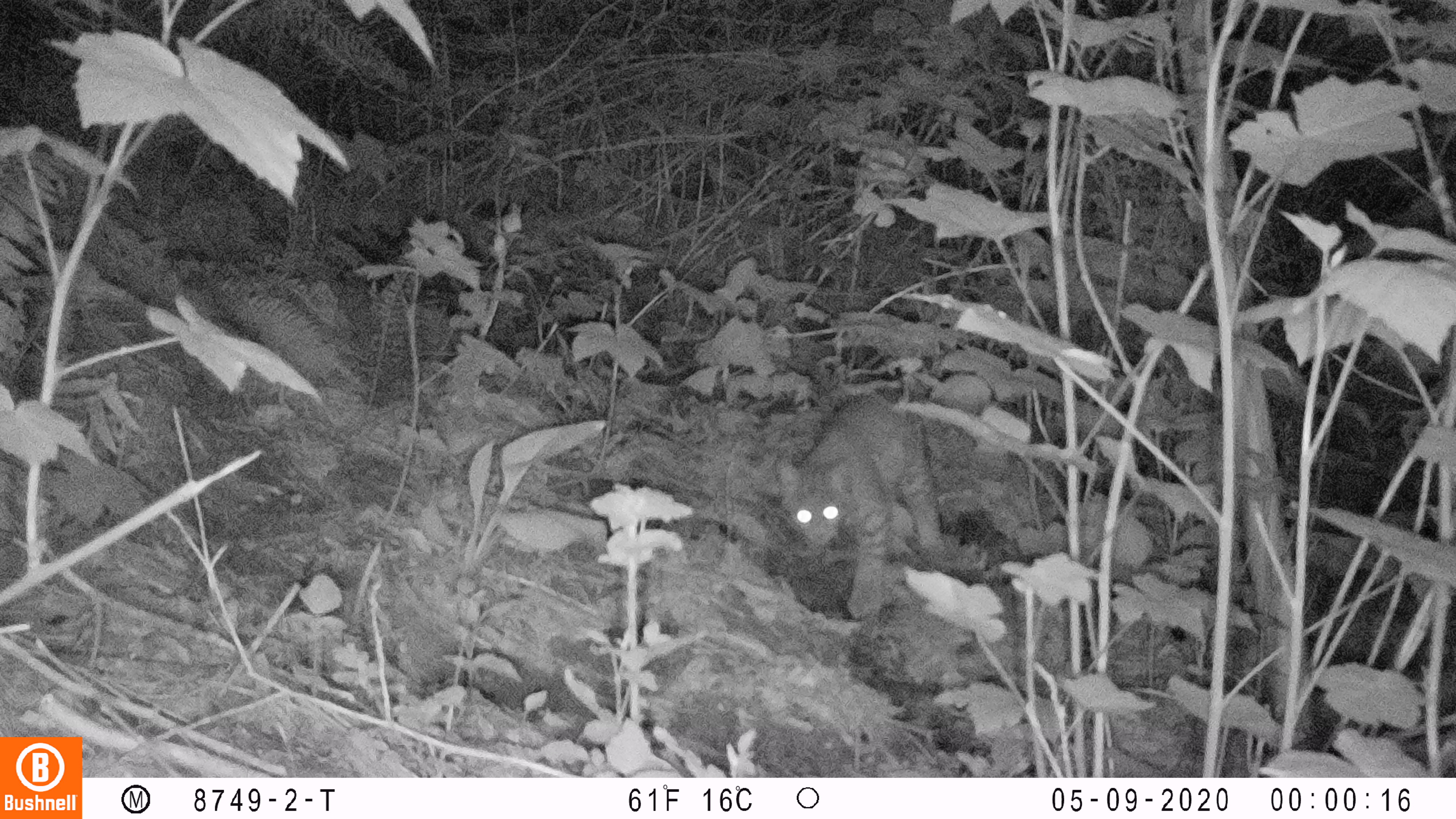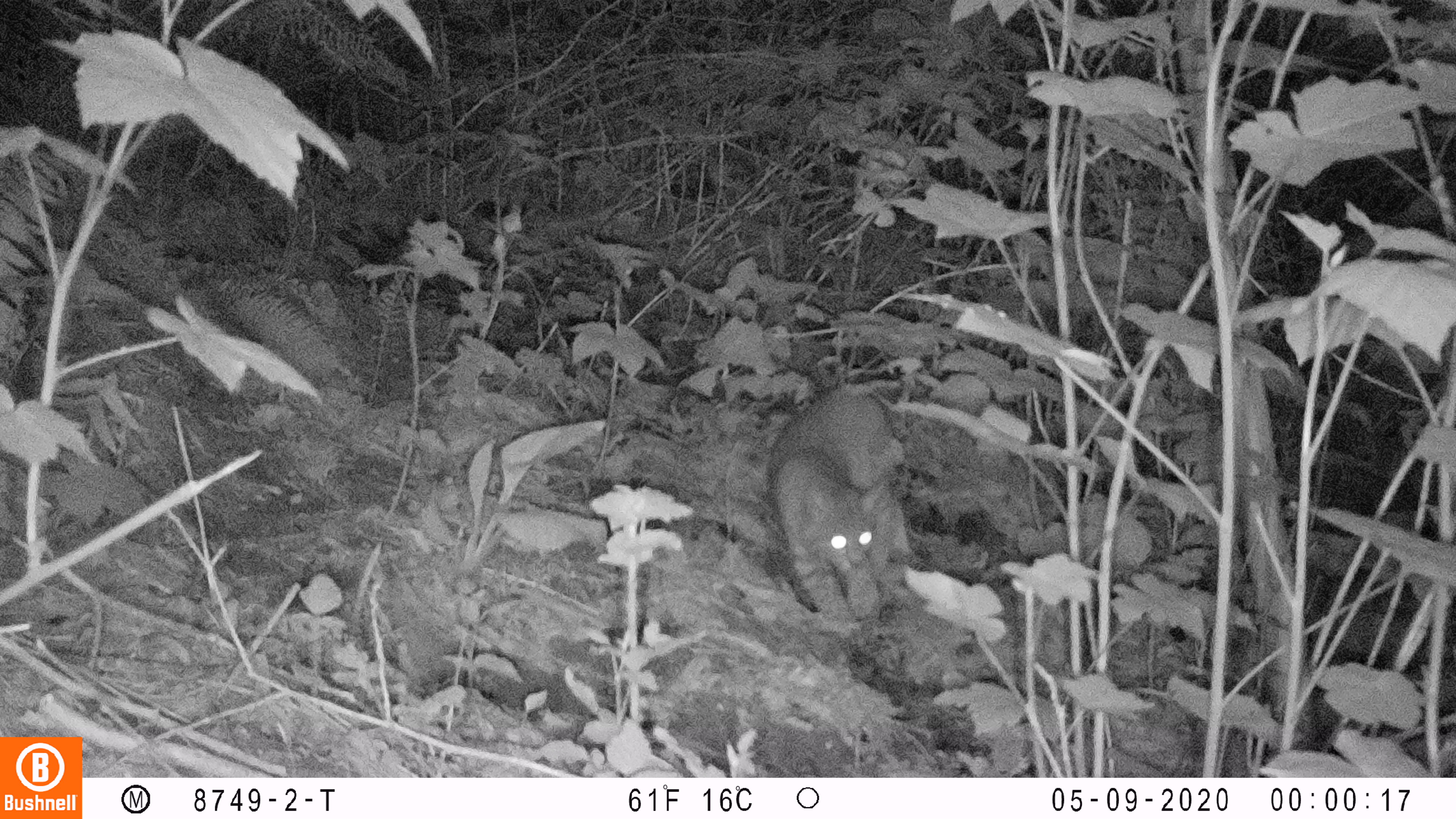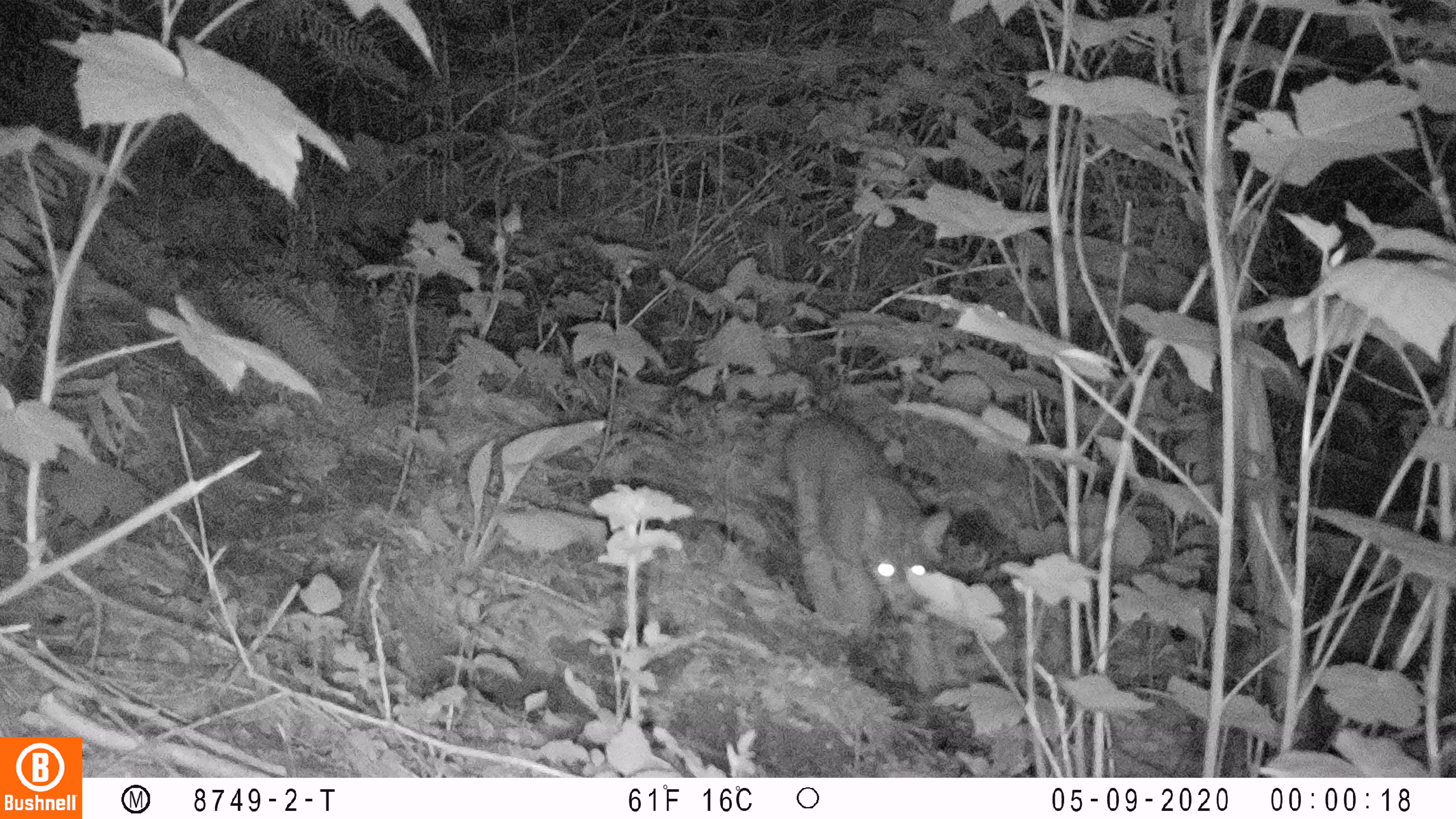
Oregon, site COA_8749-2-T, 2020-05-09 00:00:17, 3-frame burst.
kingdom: Animalia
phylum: Chordata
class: Mammalia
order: Carnivora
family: Felidae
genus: Lynx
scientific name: Lynx rufus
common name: bobcat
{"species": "bobcat (Lynx rufus)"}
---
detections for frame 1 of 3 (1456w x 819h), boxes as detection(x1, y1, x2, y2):
bobcat: detection(762, 381, 956, 628)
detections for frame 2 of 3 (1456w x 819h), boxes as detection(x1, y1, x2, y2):
bobcat: detection(763, 380, 920, 630)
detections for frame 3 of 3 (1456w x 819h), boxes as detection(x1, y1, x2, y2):
bobcat: detection(773, 387, 964, 643)